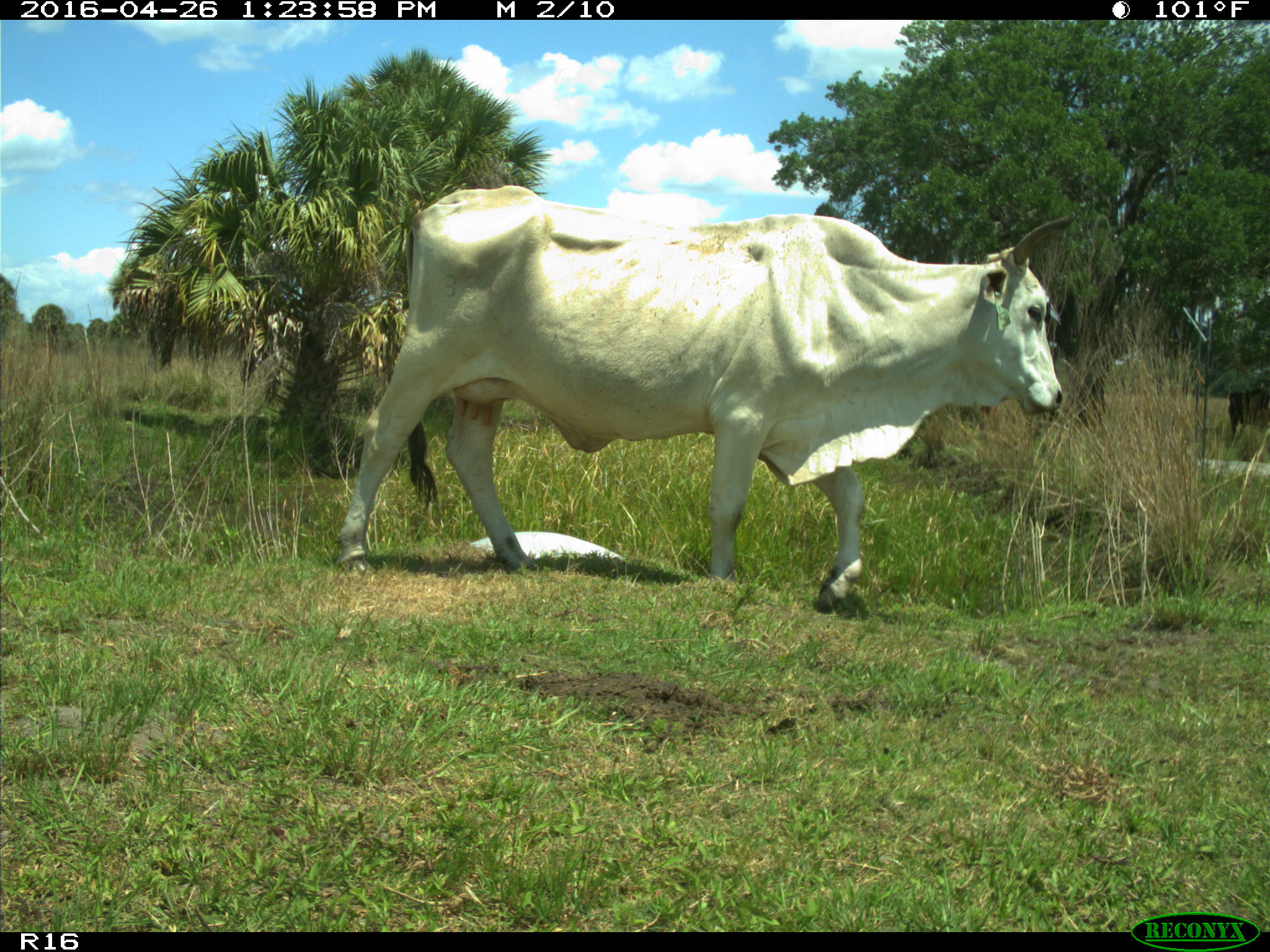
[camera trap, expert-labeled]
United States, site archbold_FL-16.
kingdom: Animalia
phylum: Chordata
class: Mammalia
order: Artiodactyla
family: Bovidae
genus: Bos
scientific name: Bos taurus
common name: domestic cow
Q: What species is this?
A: Bos taurus (domestic cow).